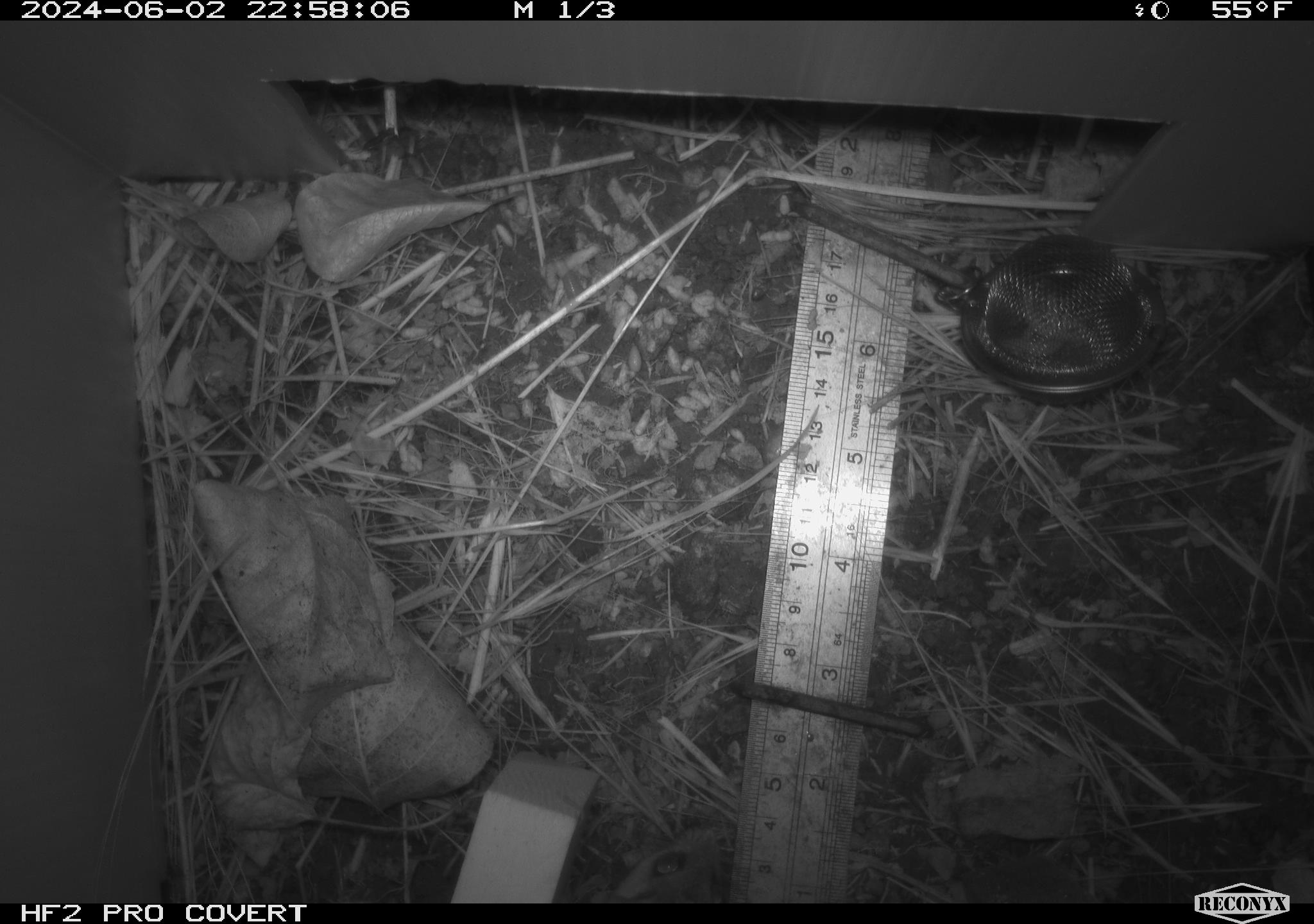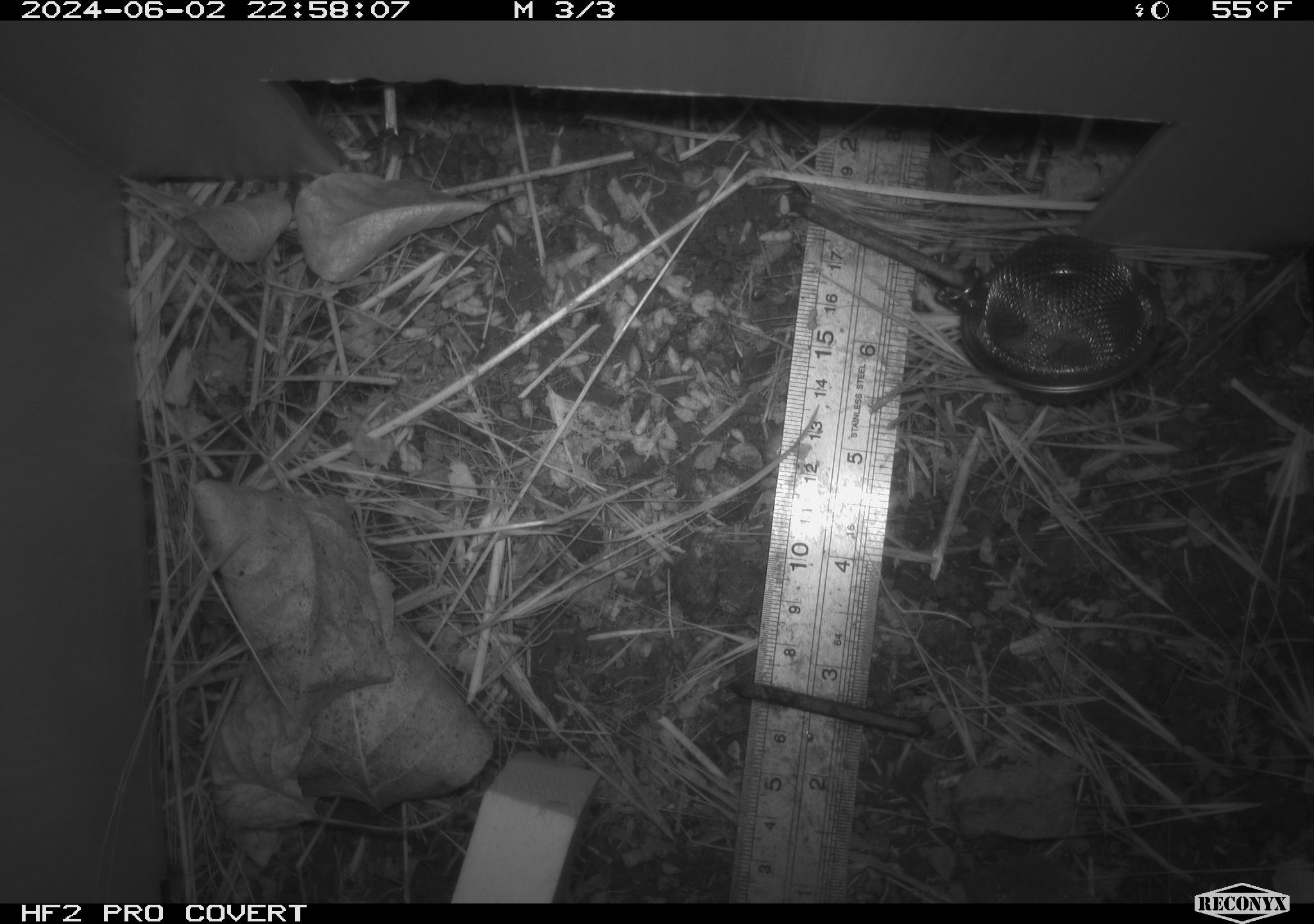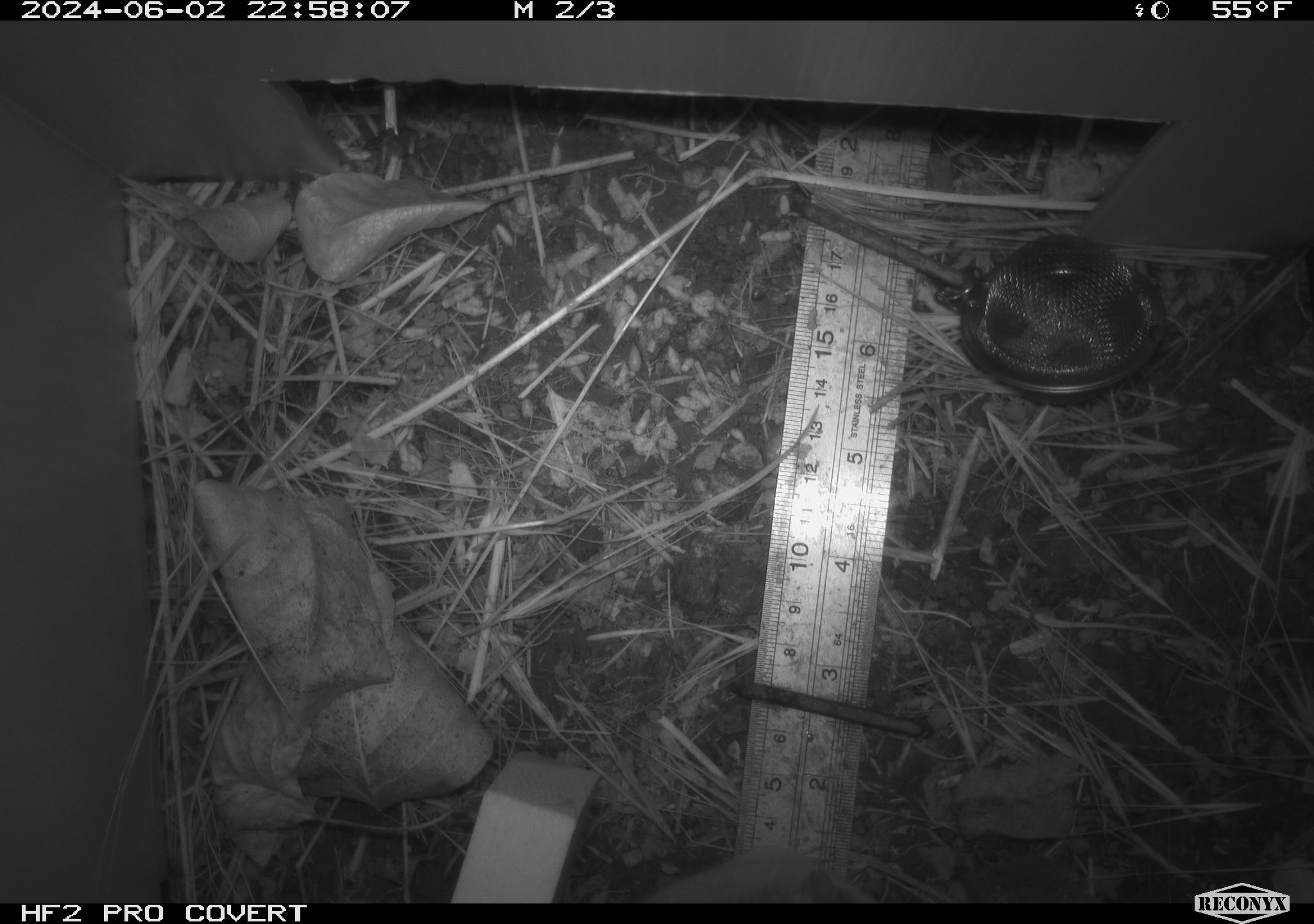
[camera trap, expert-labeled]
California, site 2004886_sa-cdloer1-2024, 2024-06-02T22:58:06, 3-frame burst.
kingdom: Animalia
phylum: Chordata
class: Mammalia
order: Rodentia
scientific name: Rodentia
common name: mouse species